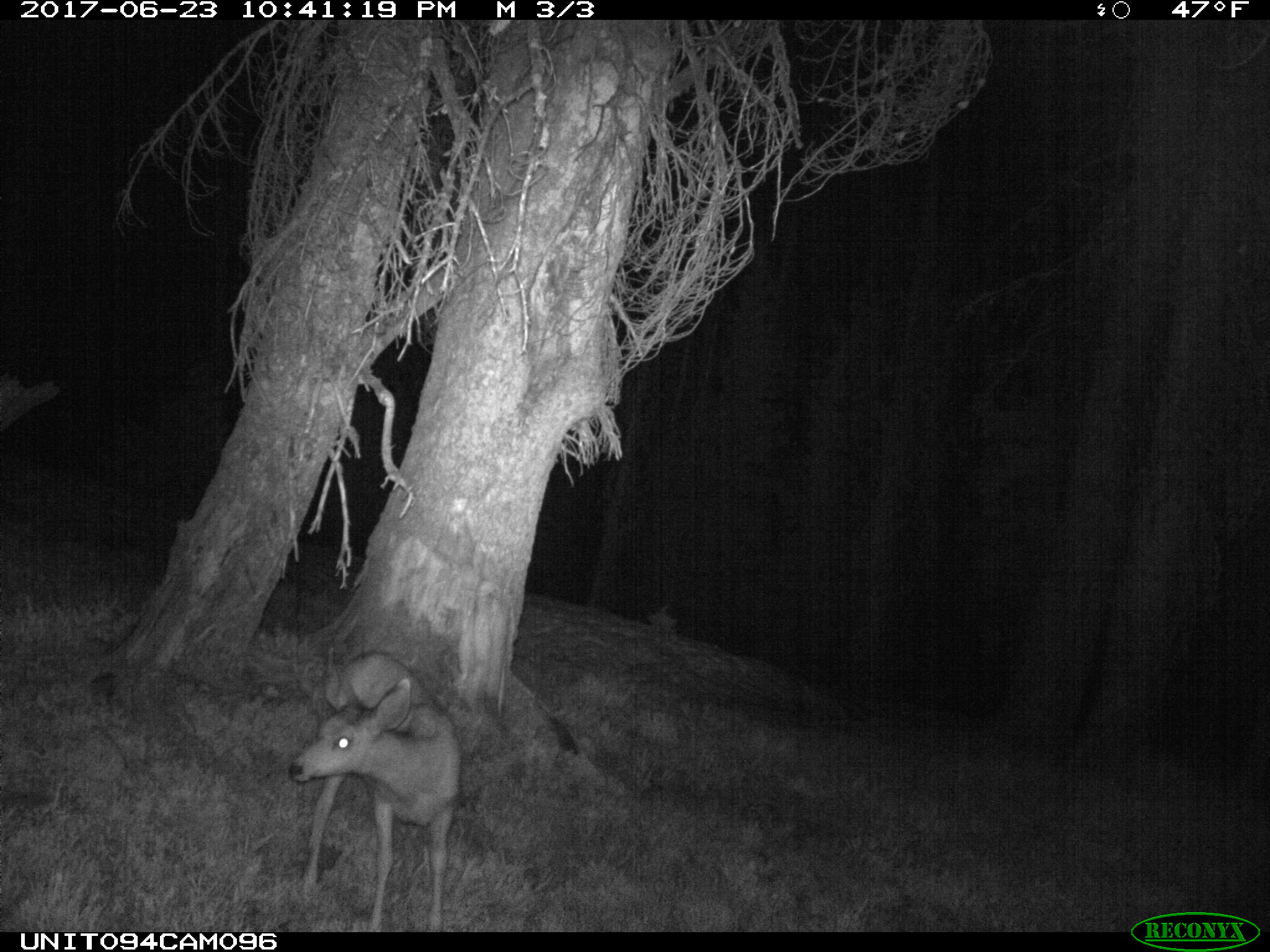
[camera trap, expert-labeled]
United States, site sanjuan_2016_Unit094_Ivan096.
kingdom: Animalia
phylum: Chordata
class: Mammalia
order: Artiodactyla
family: Cervidae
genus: Odocoileus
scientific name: Odocoileus hemionus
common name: mule deer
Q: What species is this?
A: Odocoileus hemionus (mule deer).